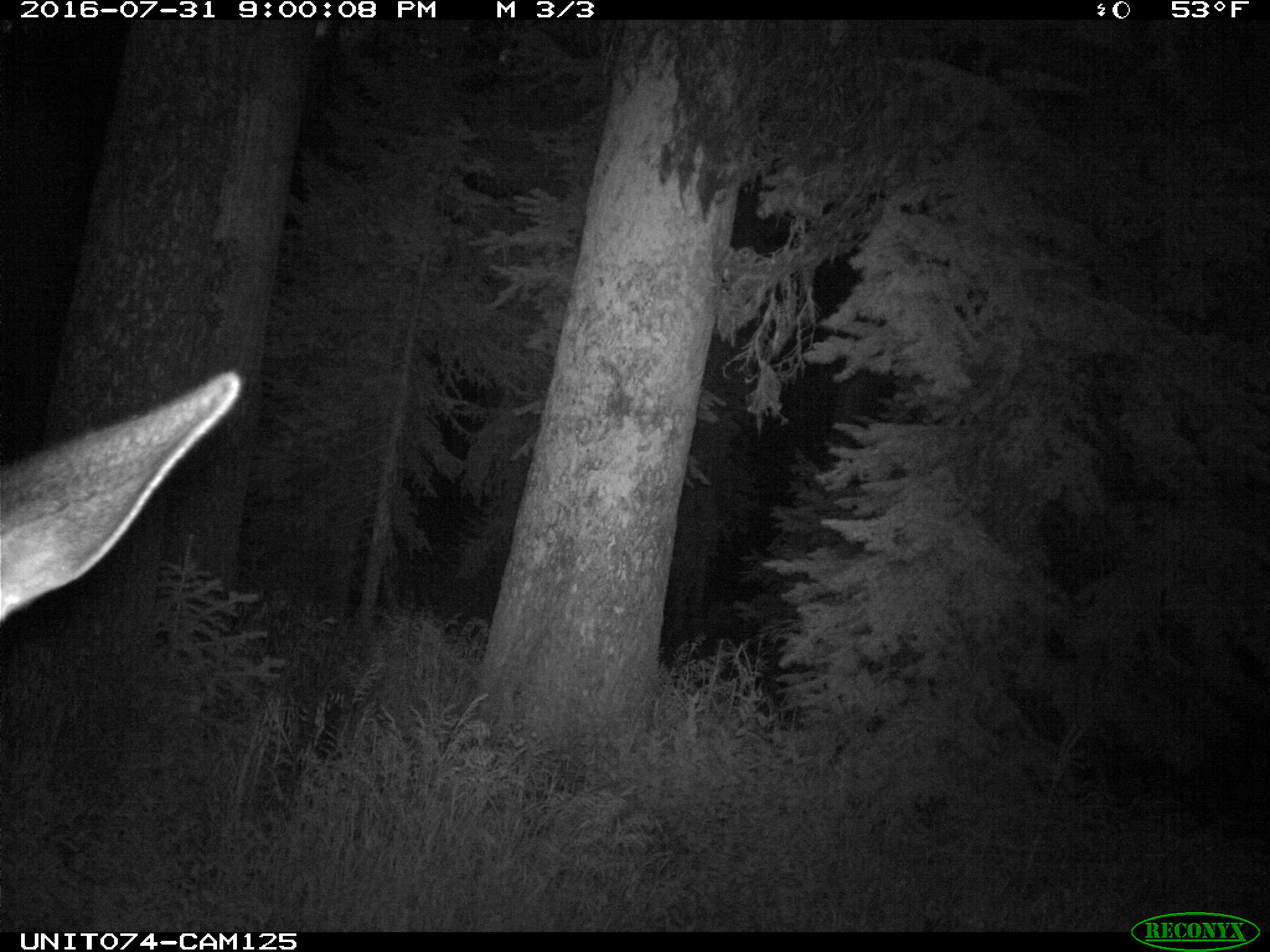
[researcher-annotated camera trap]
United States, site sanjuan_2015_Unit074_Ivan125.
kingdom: Animalia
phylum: Chordata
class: Mammalia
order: Artiodactyla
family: Cervidae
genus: Cervus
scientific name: Cervus elaphus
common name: red deer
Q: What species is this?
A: Cervus elaphus (red deer).